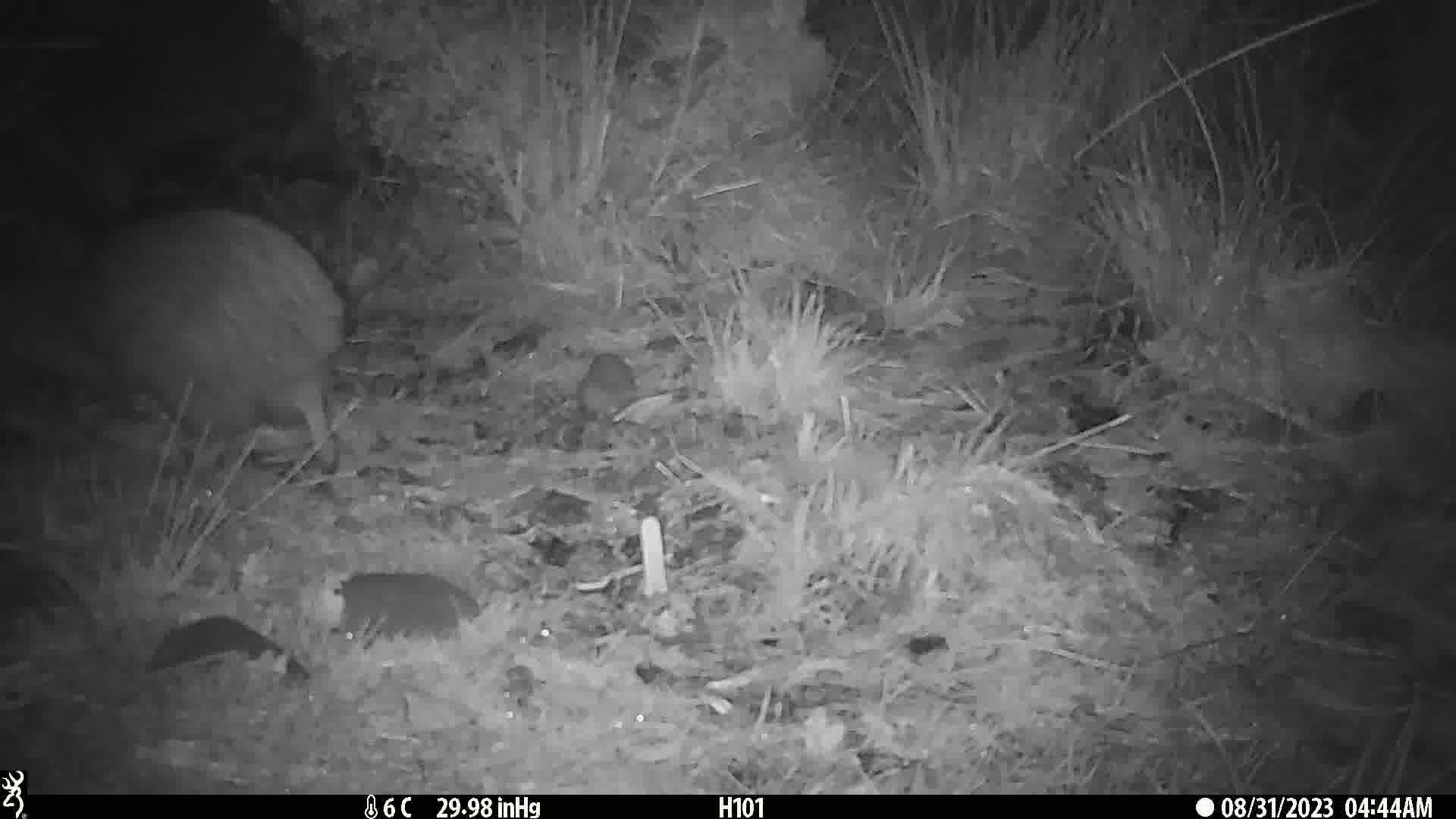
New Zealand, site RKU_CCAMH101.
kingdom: Animalia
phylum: Chordata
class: Aves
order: Apterygiformes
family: Apterygidae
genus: Apteryx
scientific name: Apteryx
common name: kiwi